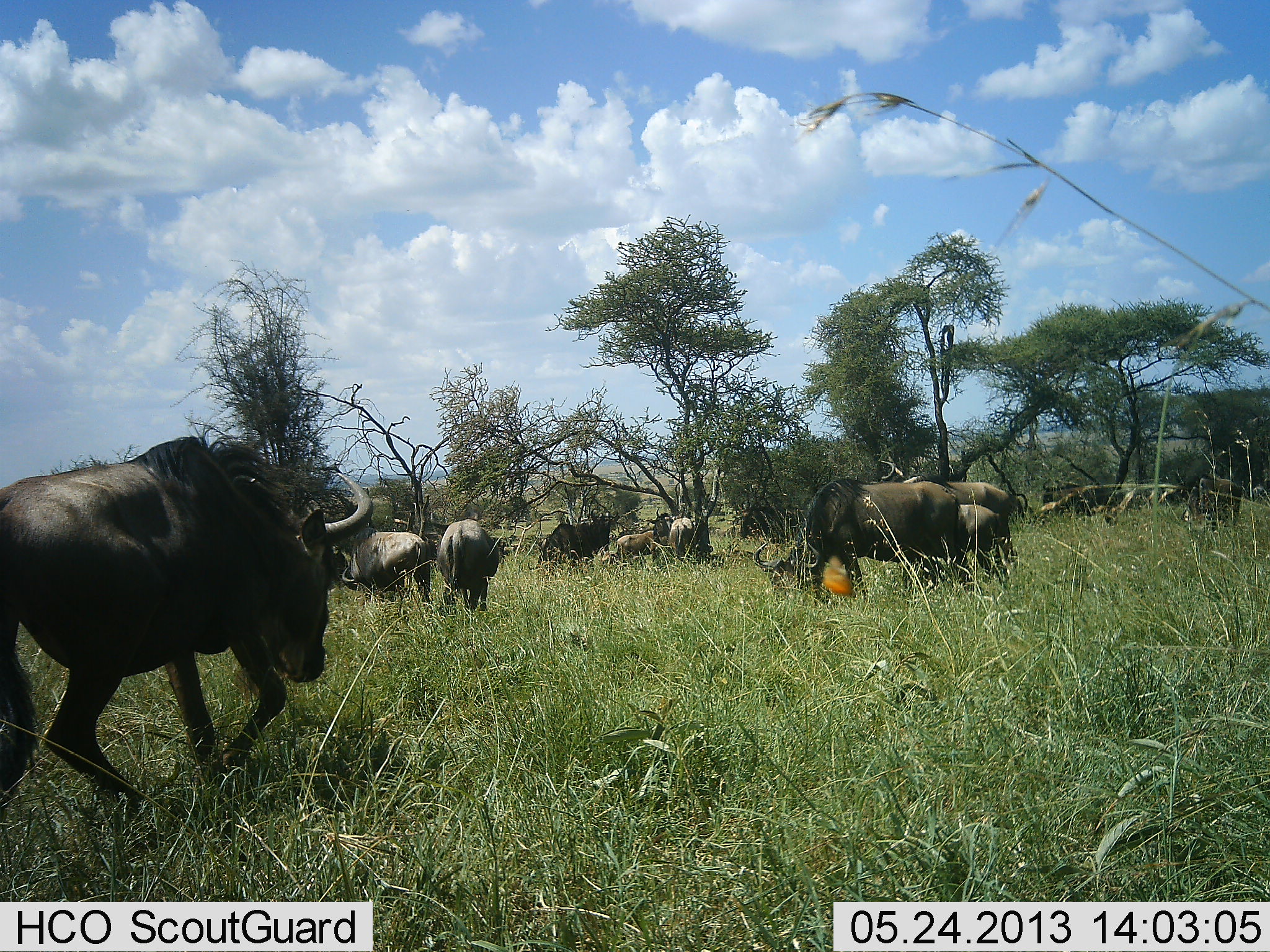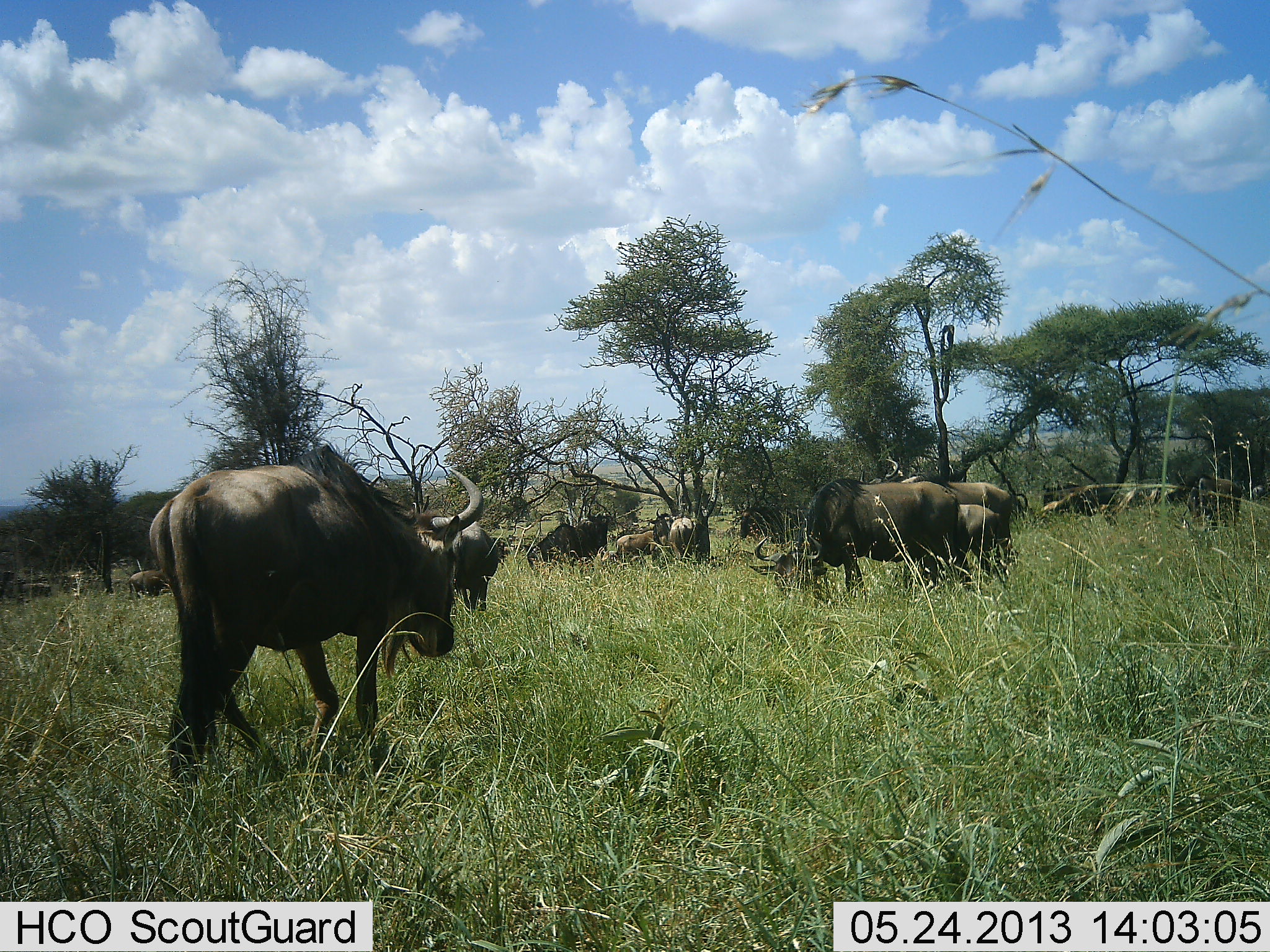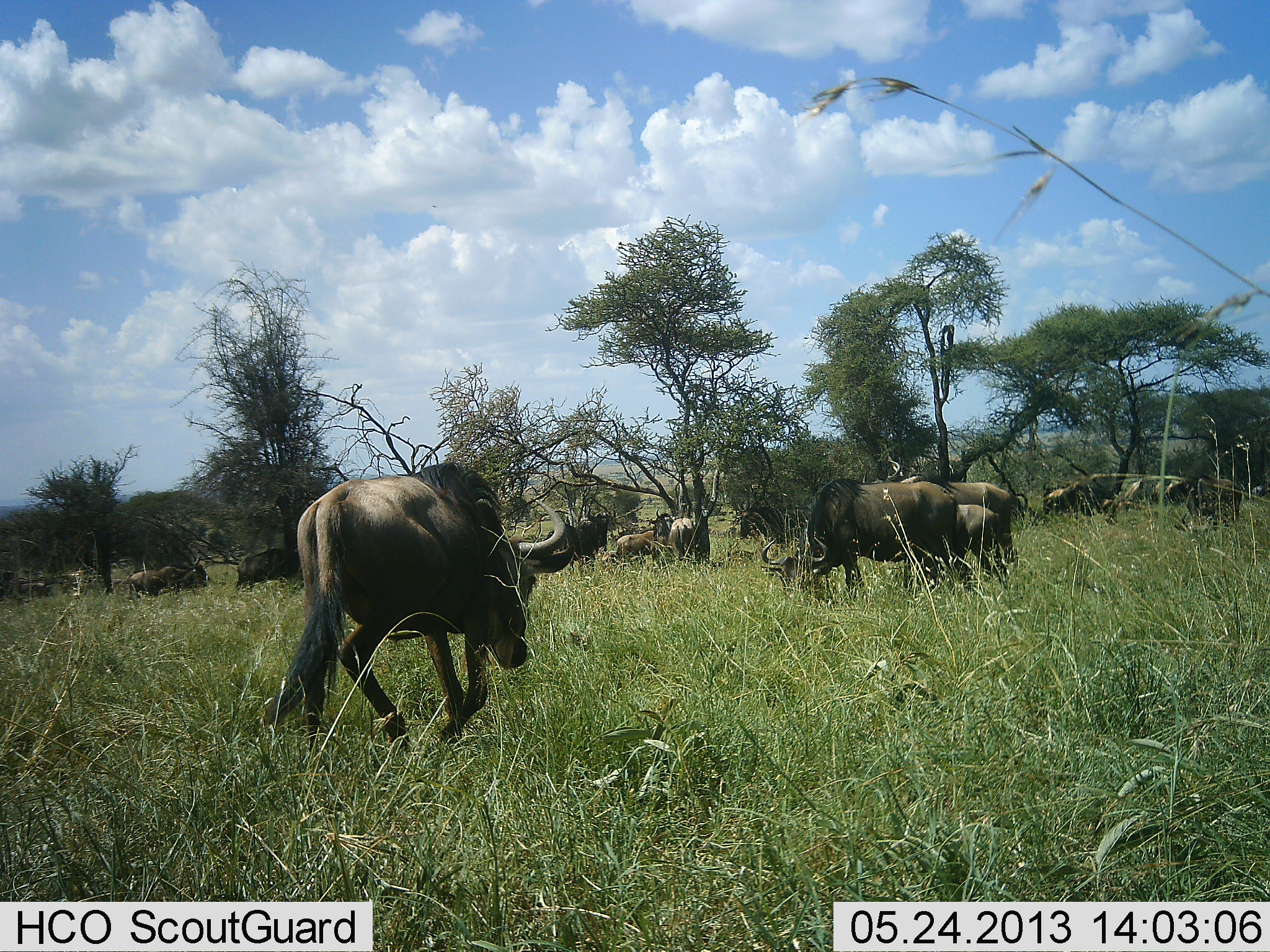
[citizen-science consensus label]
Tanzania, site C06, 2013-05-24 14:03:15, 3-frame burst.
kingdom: Animalia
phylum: Chordata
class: Mammalia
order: Artiodactyla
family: Bovidae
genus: Connochaetes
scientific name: Connochaetes taurinus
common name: blue wildebeest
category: wildebeest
Wildebeest (blue wildebeest) (Connochaetes taurinus), count 11-50. Behavior (volunteer vote fractions): standing 53%, resting 18%, moving 59%, interacting 12%. Young present (vote fraction): 41%. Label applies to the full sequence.